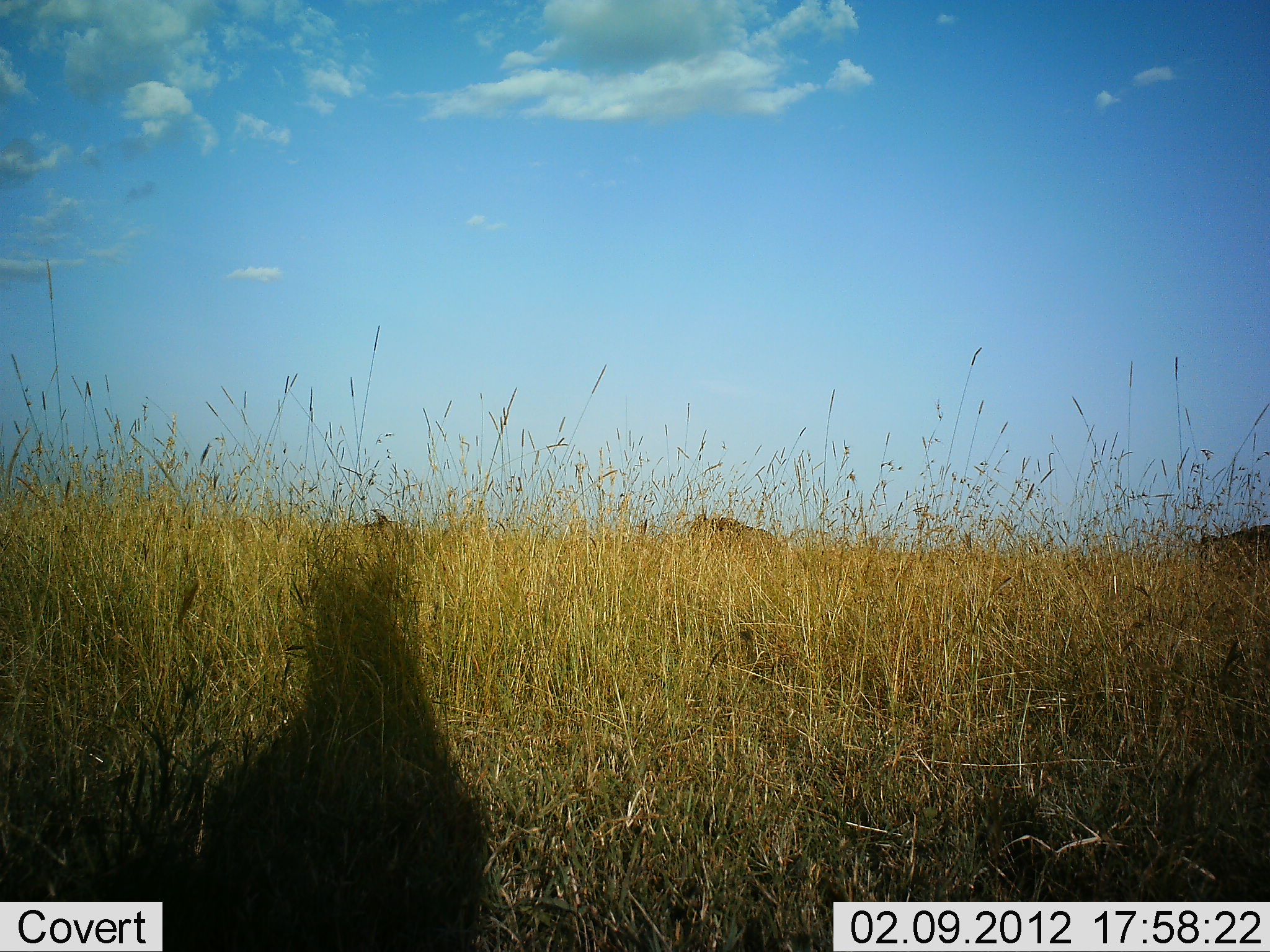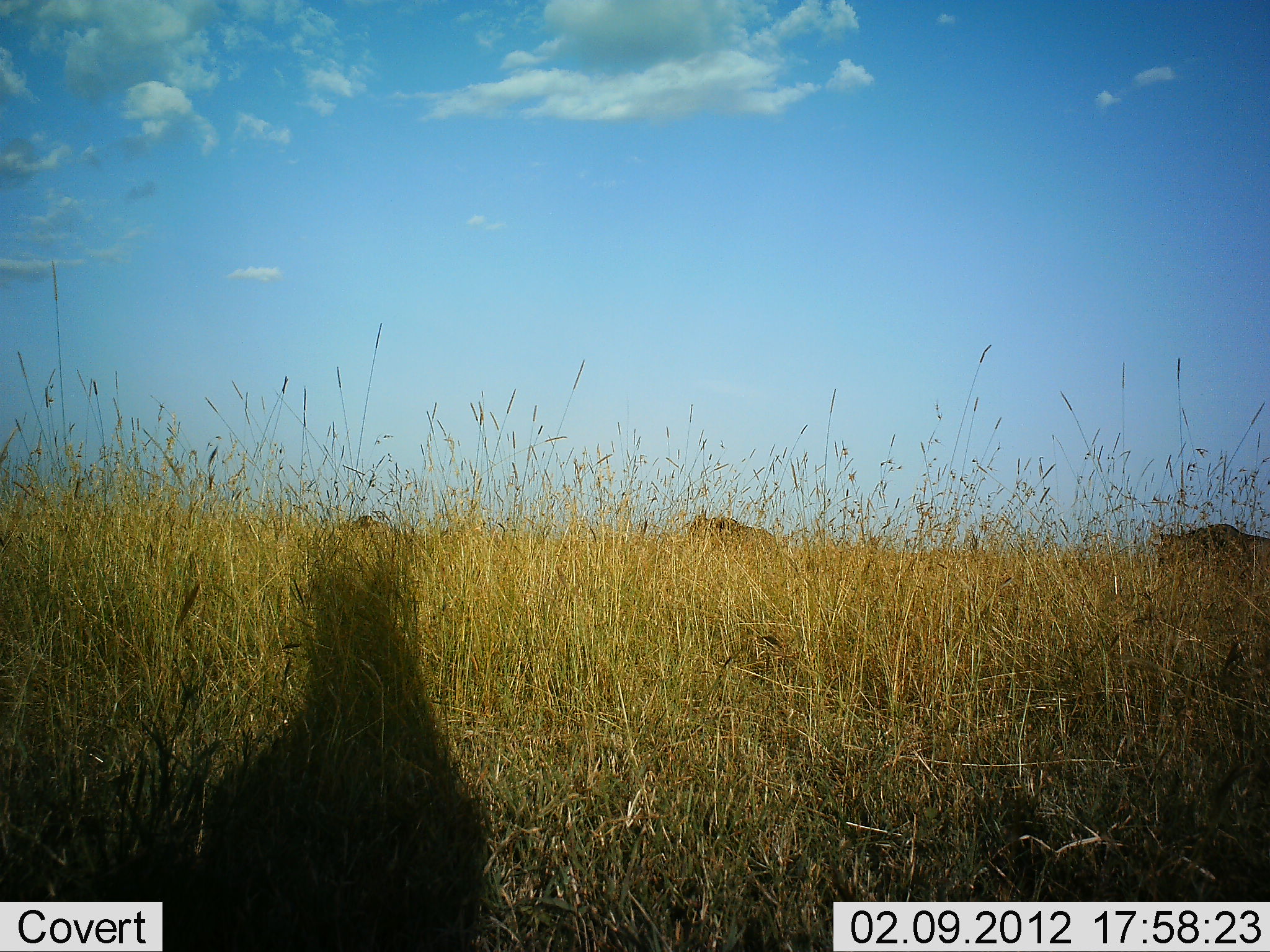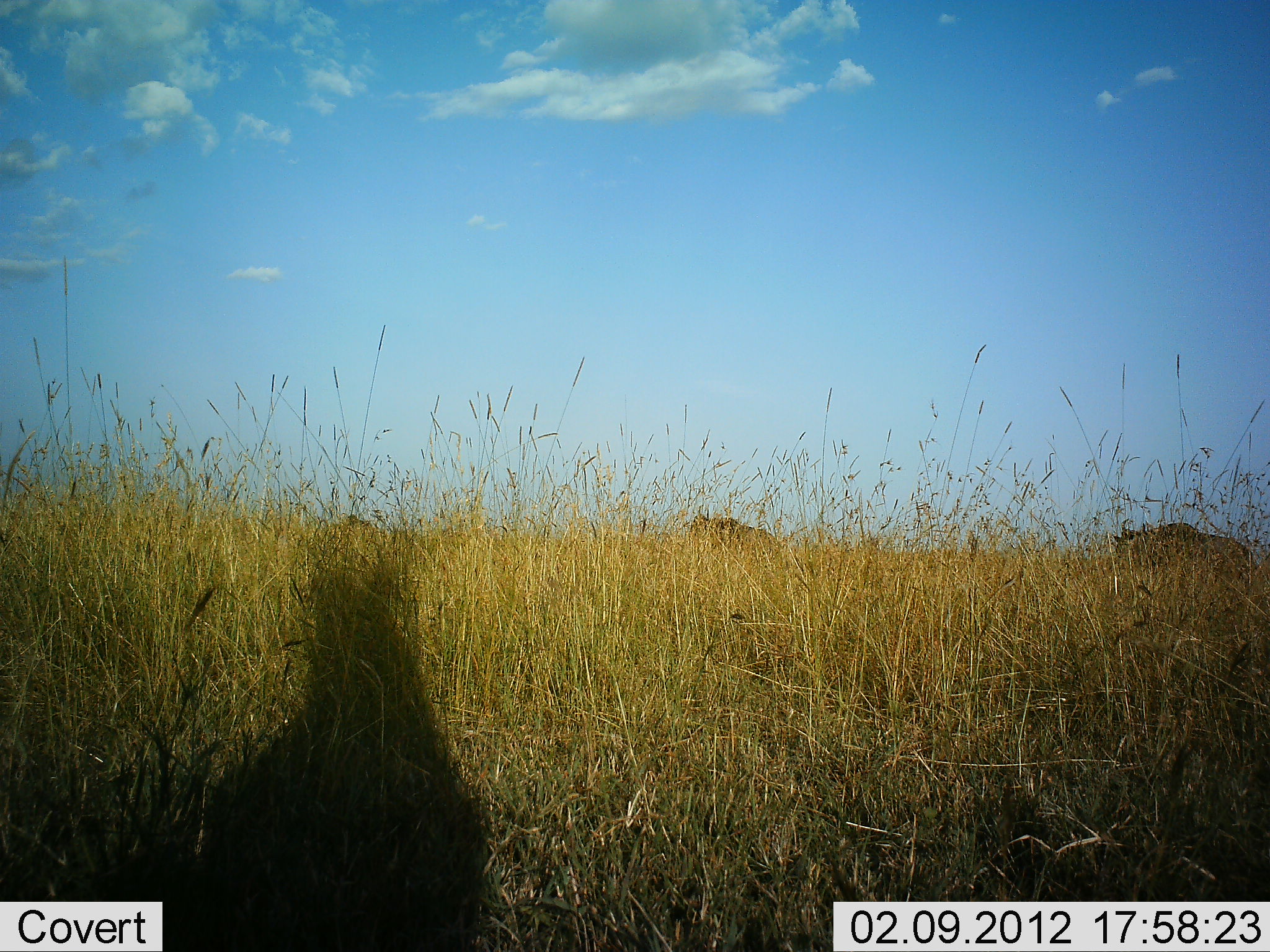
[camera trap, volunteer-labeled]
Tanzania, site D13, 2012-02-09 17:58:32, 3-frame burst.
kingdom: Animalia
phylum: Chordata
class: Mammalia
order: Artiodactyla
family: Bovidae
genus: Connochaetes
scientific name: Connochaetes taurinus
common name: blue wildebeest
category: wildebeest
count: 3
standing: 13%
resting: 0%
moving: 93%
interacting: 0%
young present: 0%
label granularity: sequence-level